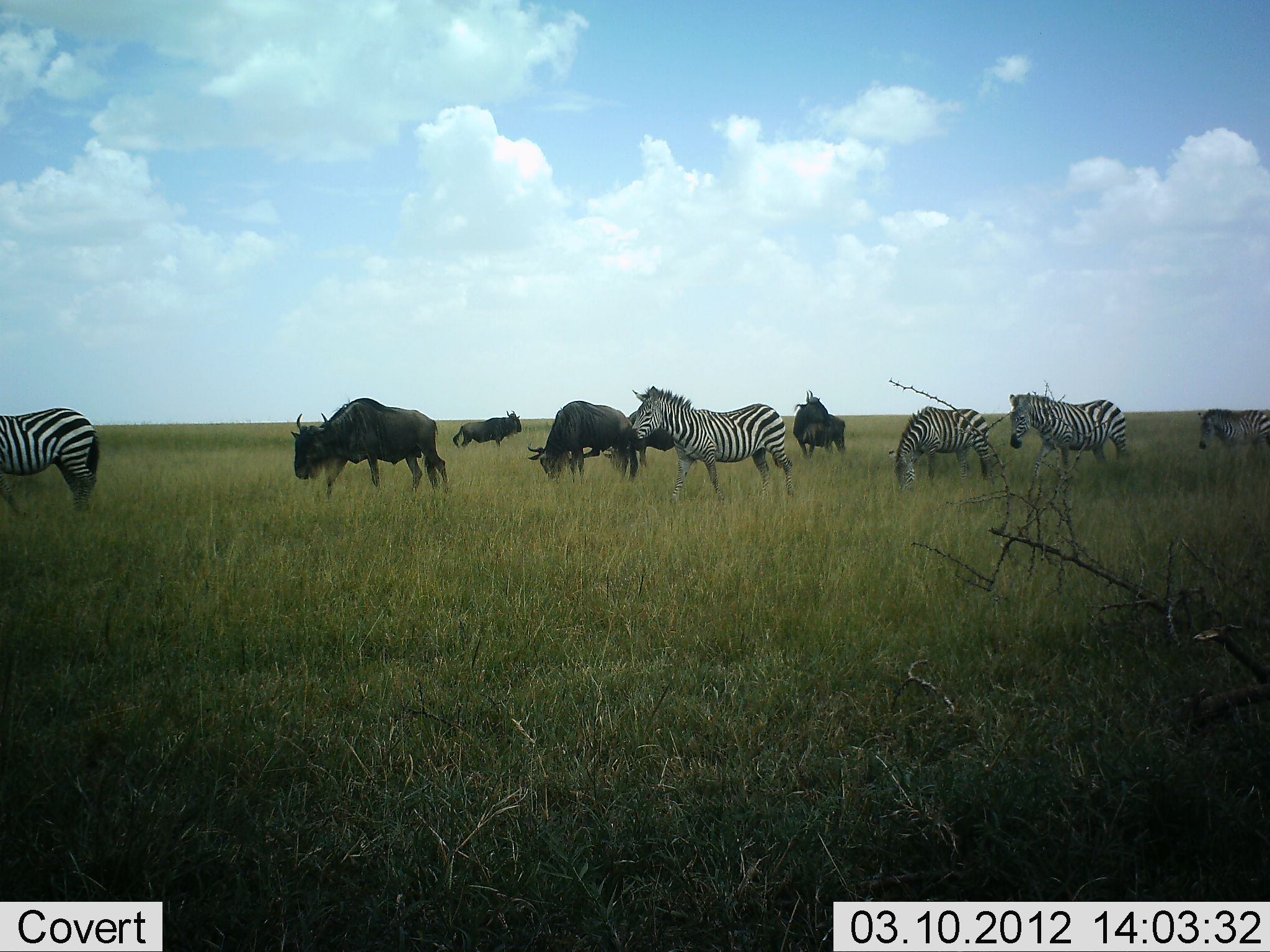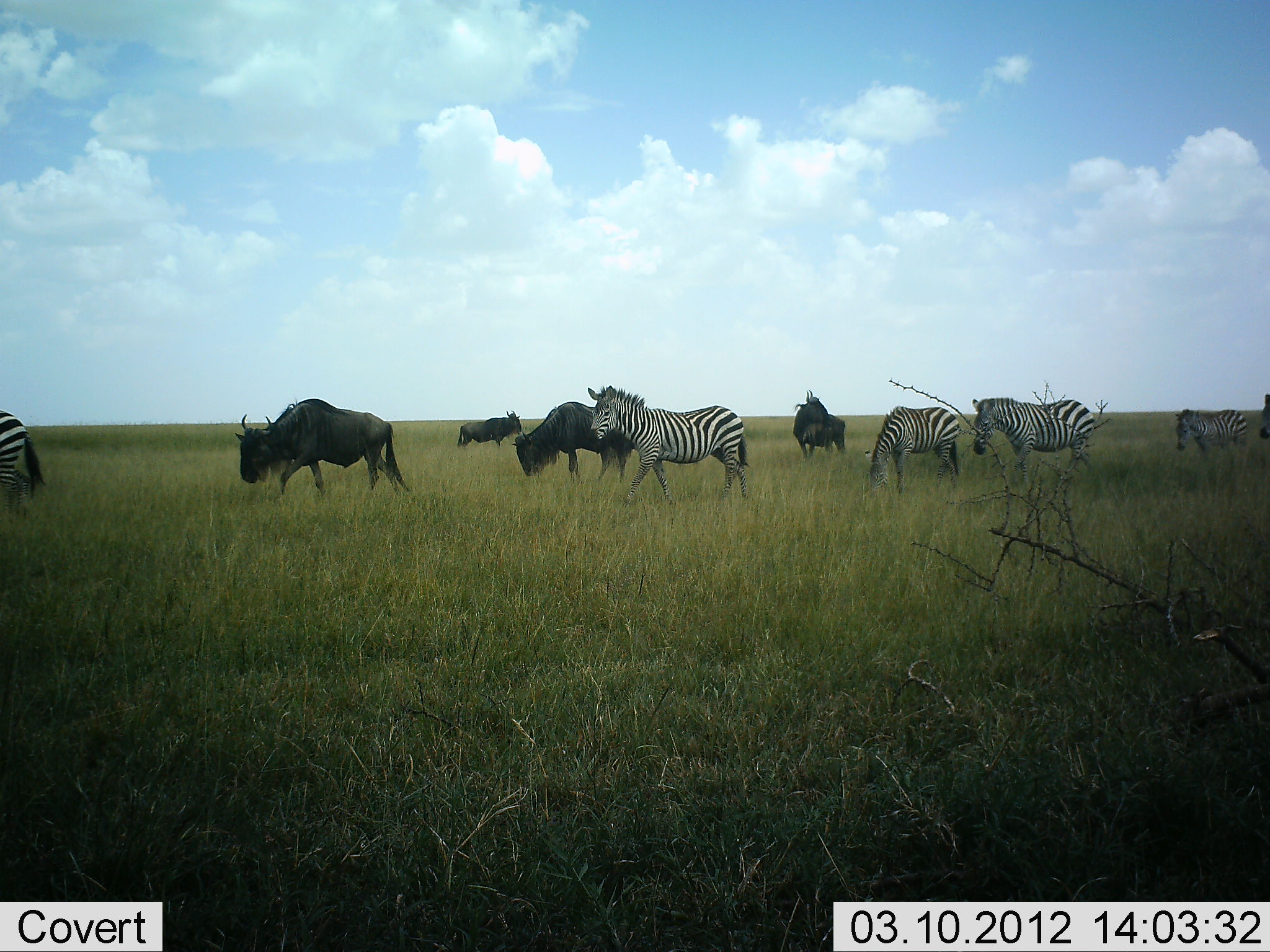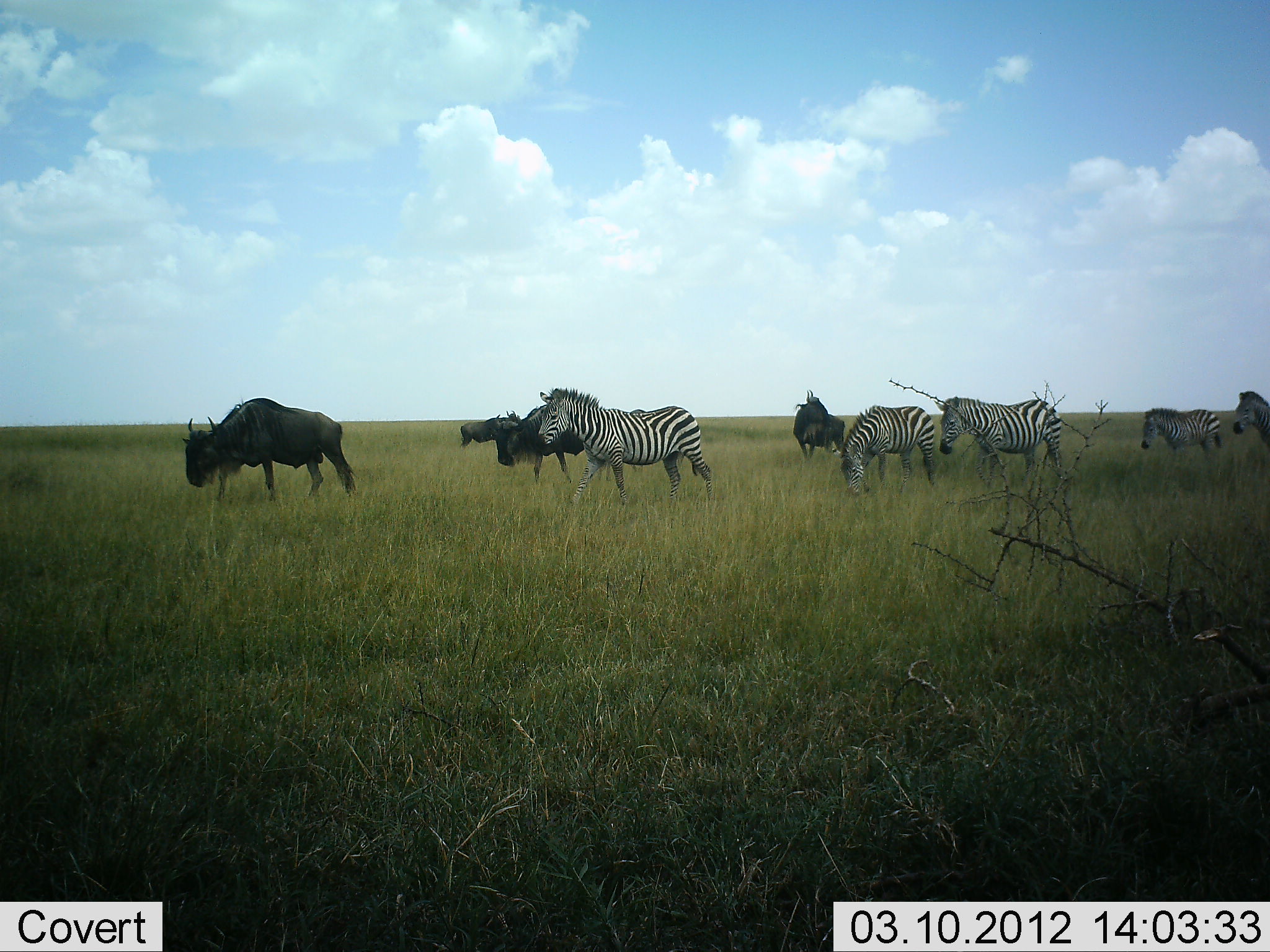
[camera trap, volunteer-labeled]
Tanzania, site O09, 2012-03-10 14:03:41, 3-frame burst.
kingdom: Animalia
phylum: Chordata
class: Mammalia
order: Artiodactyla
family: Bovidae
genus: Connochaetes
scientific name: Connochaetes taurinus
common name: blue wildebeest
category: wildebeest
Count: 4.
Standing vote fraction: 62%.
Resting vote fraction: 0%.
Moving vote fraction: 76%.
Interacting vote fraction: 0%.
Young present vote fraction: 0%.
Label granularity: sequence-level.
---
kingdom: Animalia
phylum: Chordata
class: Mammalia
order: Perissodactyla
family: Equidae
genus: Equus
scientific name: Equus quagga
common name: plains zebra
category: zebra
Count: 6.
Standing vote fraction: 19%.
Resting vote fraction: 0%.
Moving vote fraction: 86%.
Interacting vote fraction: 0%.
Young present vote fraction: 0%.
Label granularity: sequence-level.